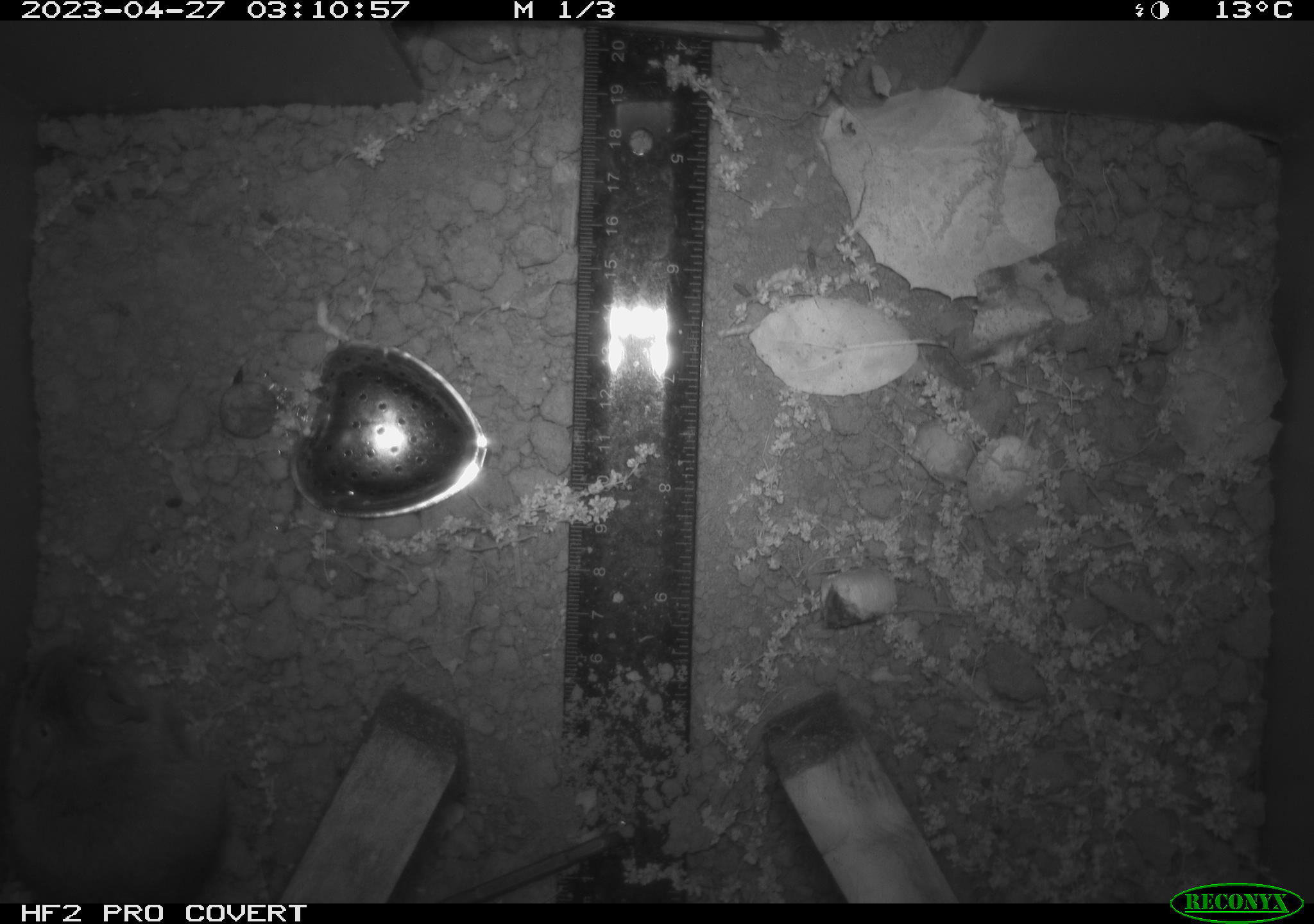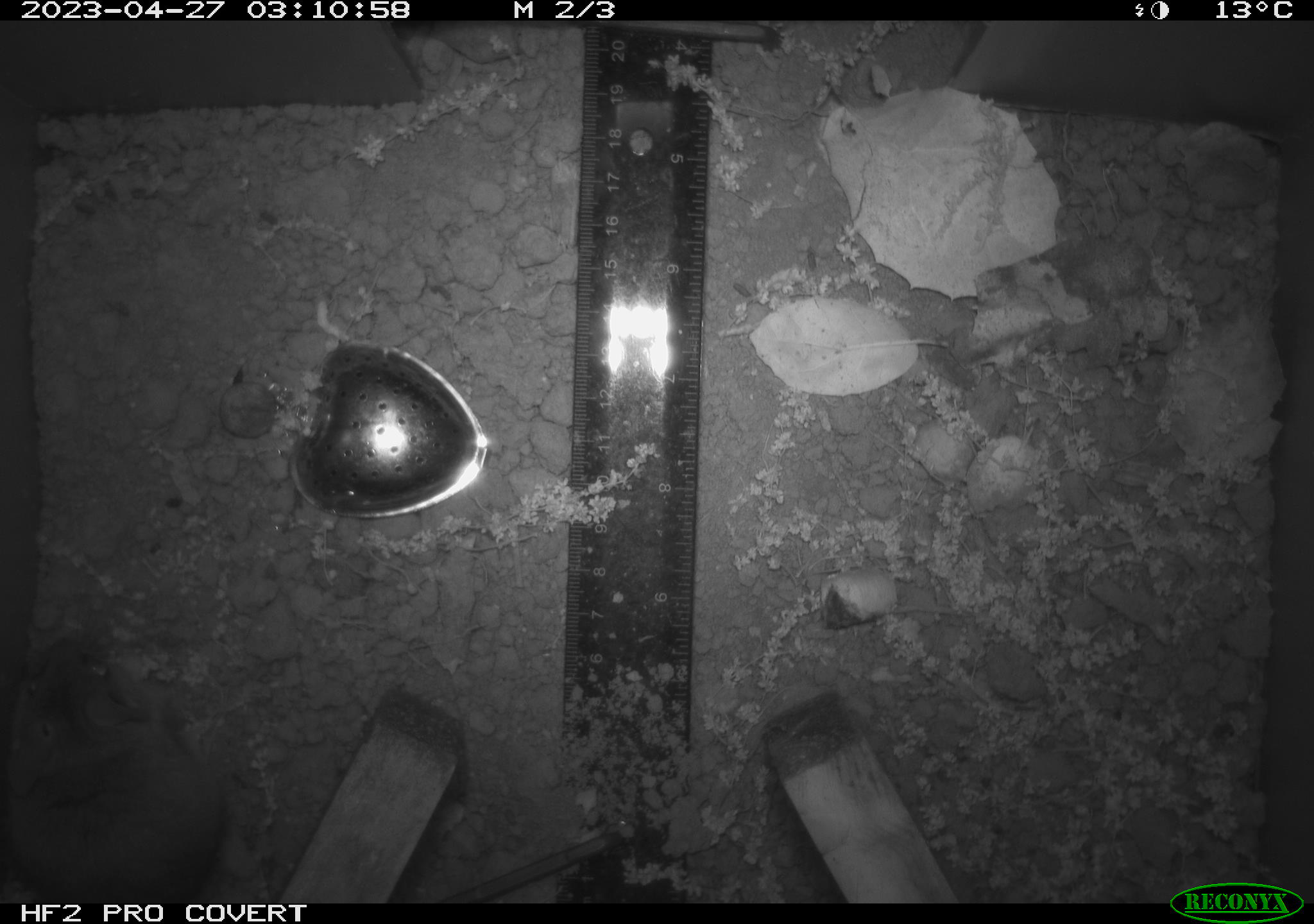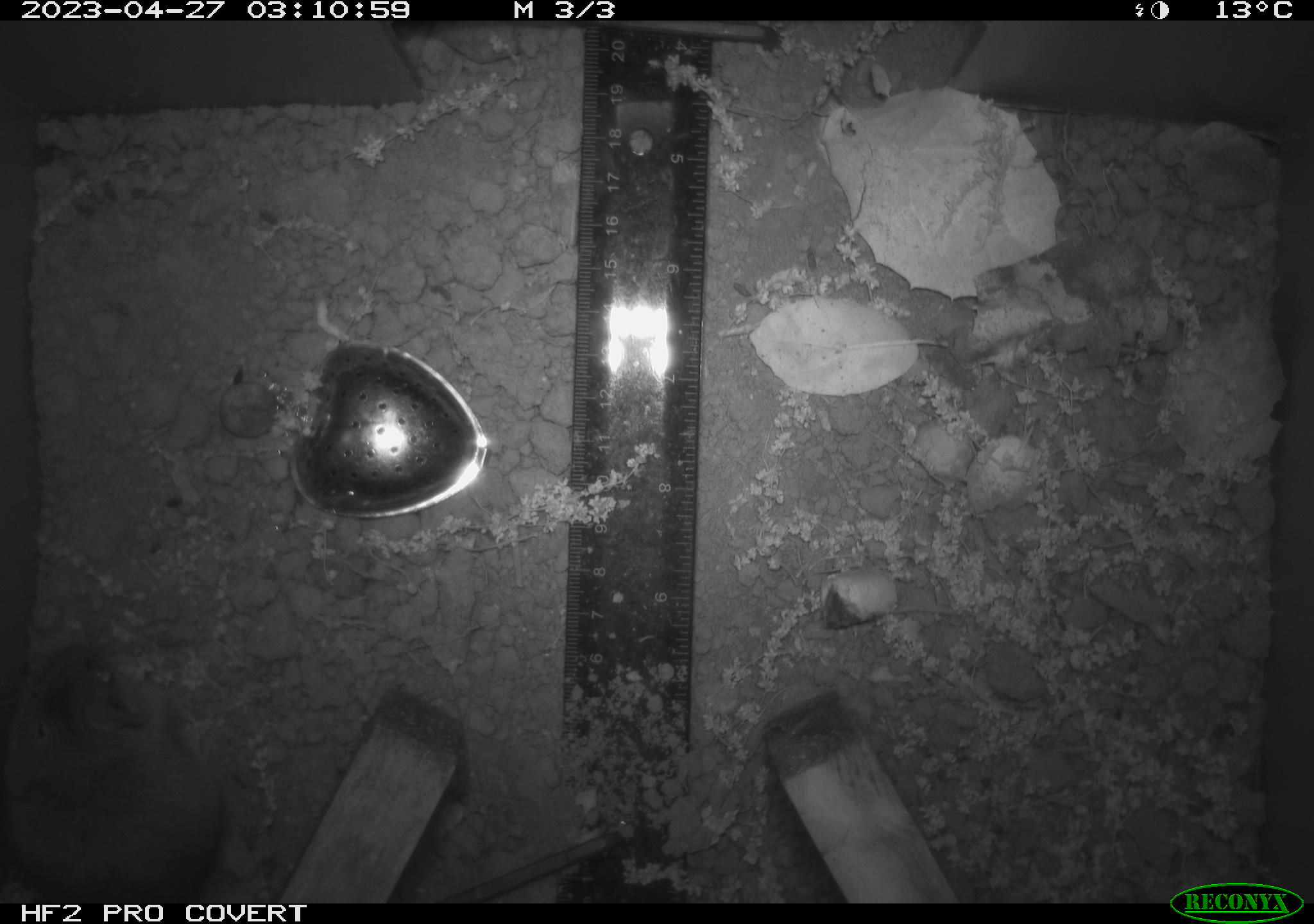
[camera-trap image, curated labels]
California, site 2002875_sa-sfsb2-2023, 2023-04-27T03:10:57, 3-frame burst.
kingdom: Animalia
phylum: Chordata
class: Mammalia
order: Rodentia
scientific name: Rodentia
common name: mouse species